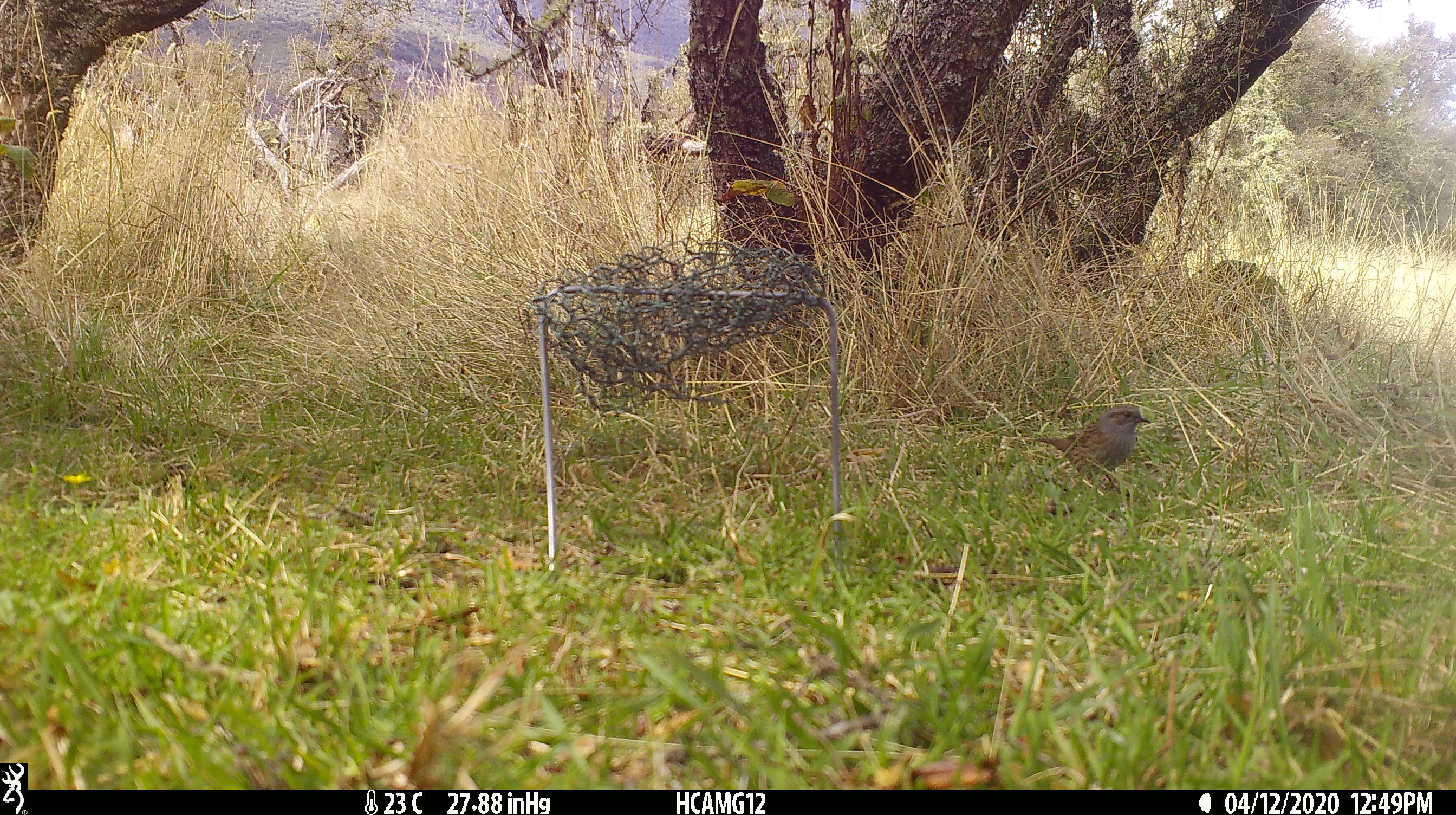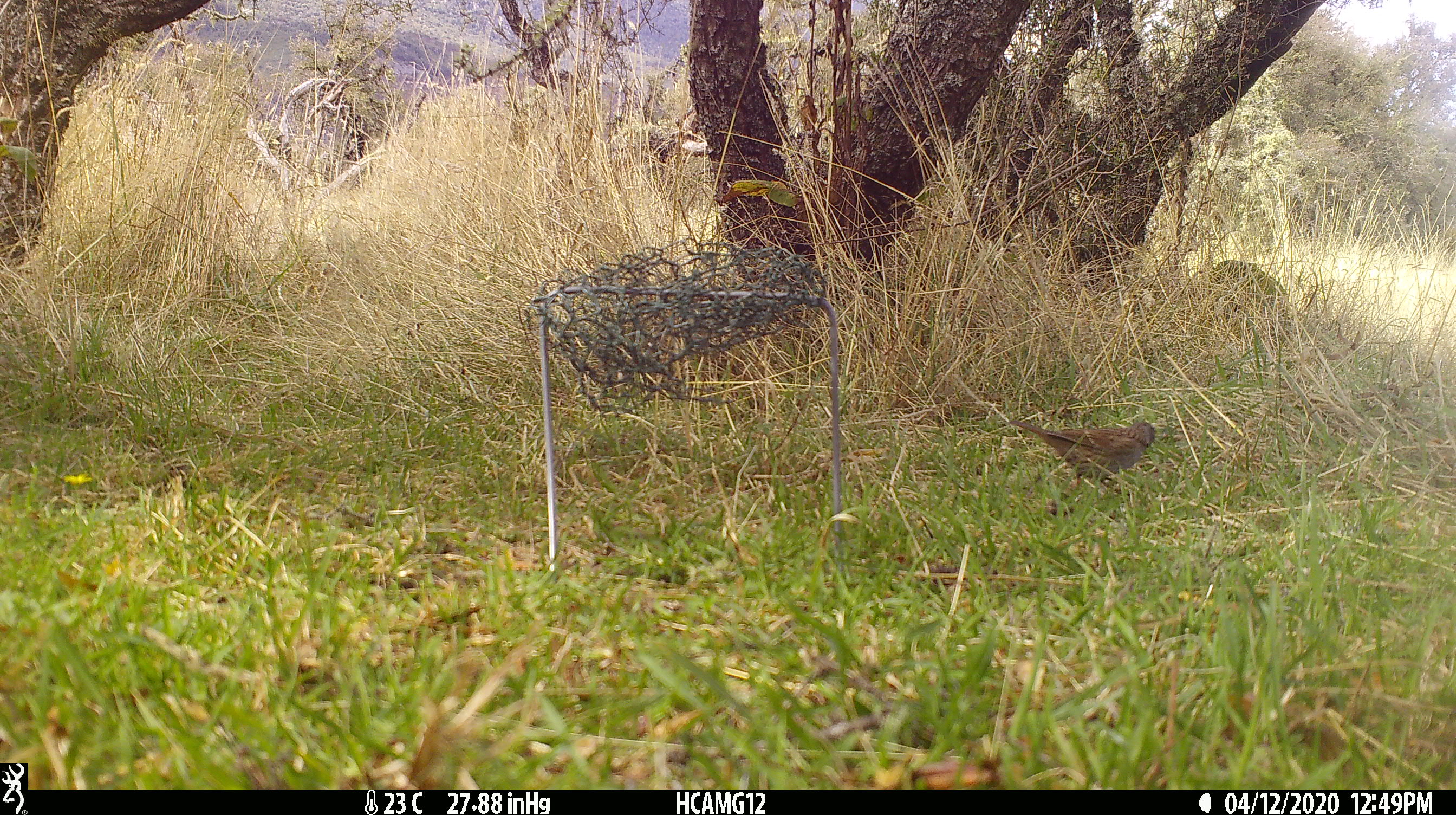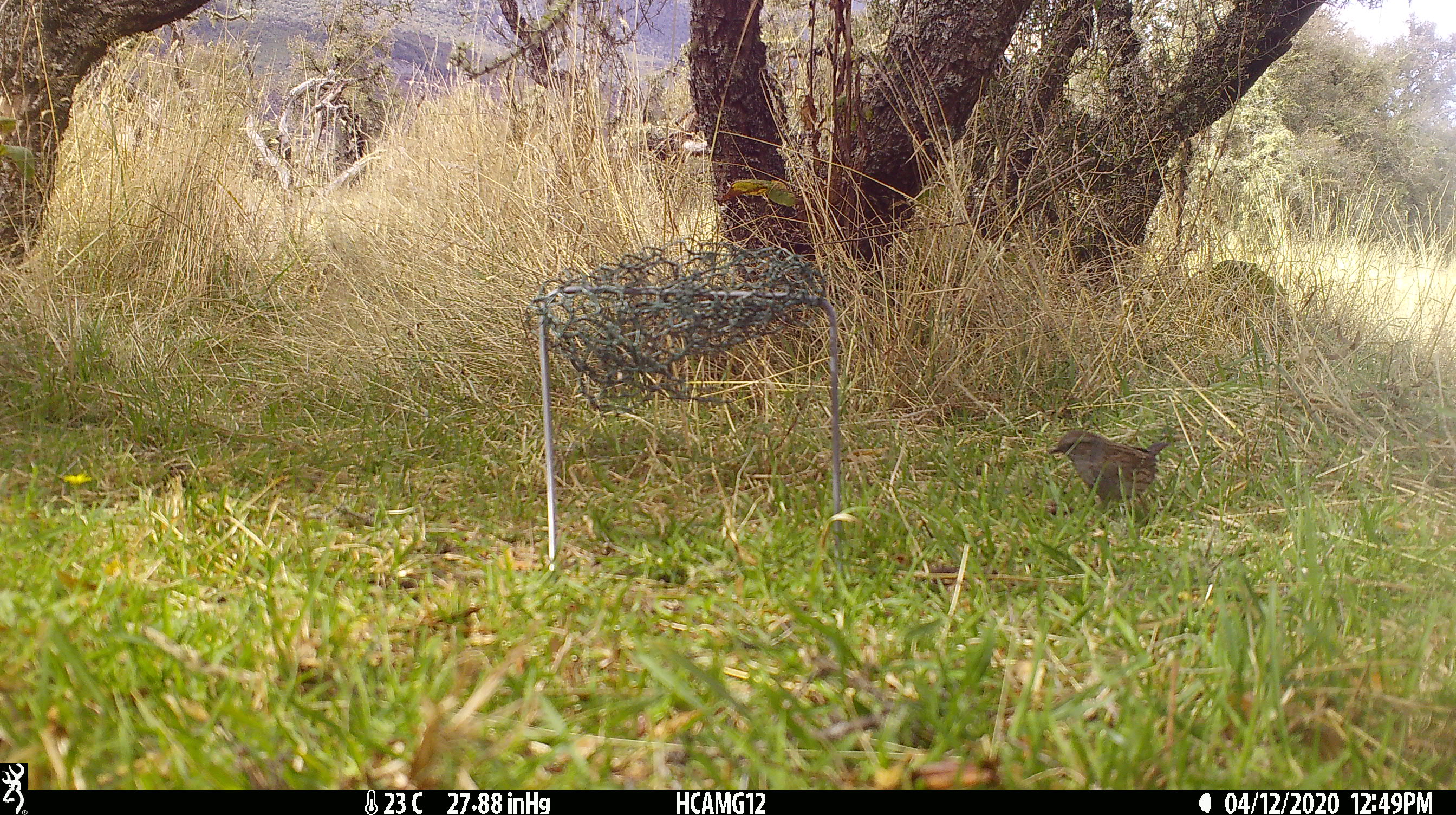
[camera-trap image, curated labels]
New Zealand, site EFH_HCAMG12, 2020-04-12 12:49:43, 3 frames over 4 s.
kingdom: Animalia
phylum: Chordata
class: Aves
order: Passeriformes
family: Prunellidae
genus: Prunella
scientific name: Prunella modularis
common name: dunnock